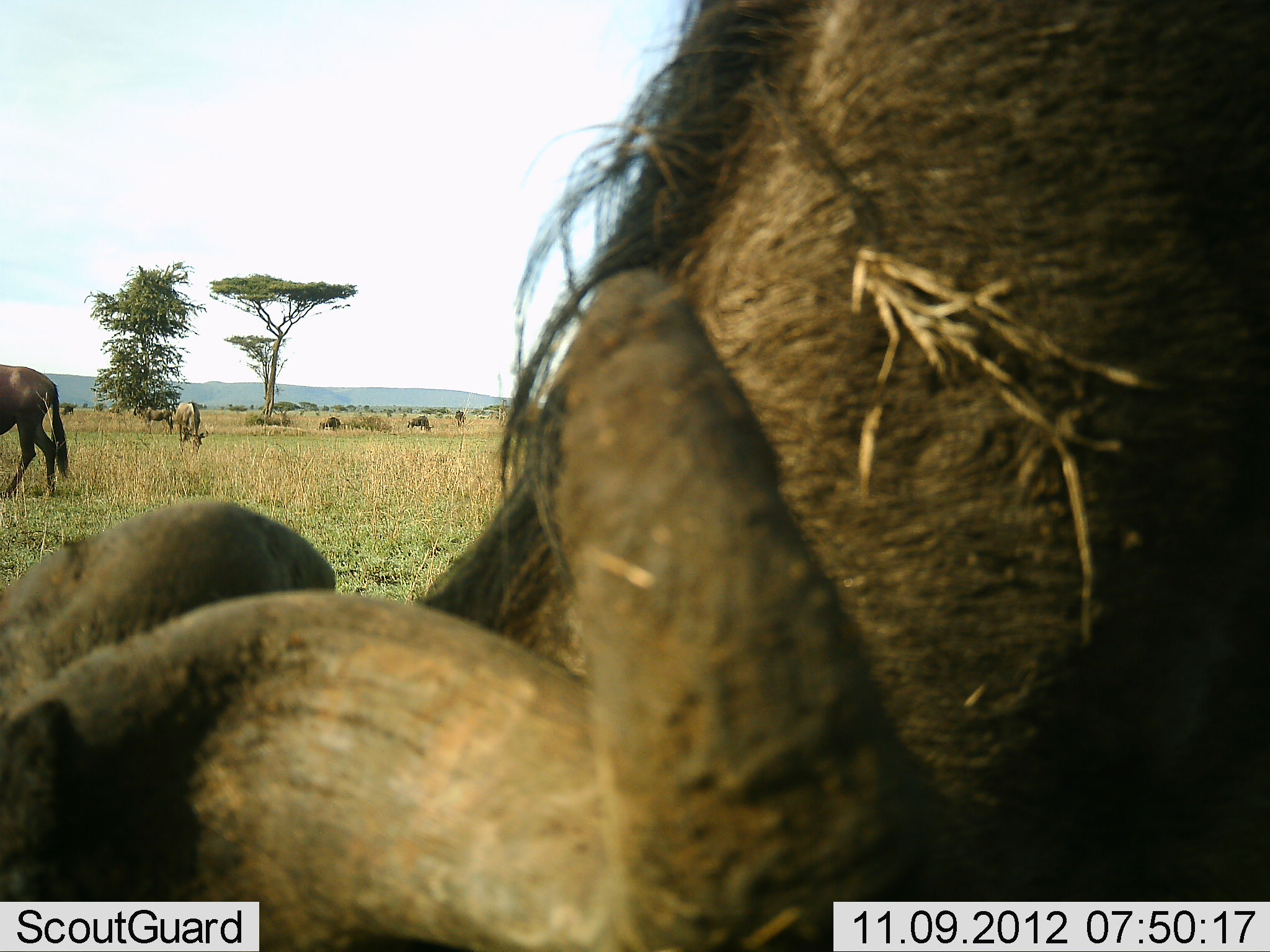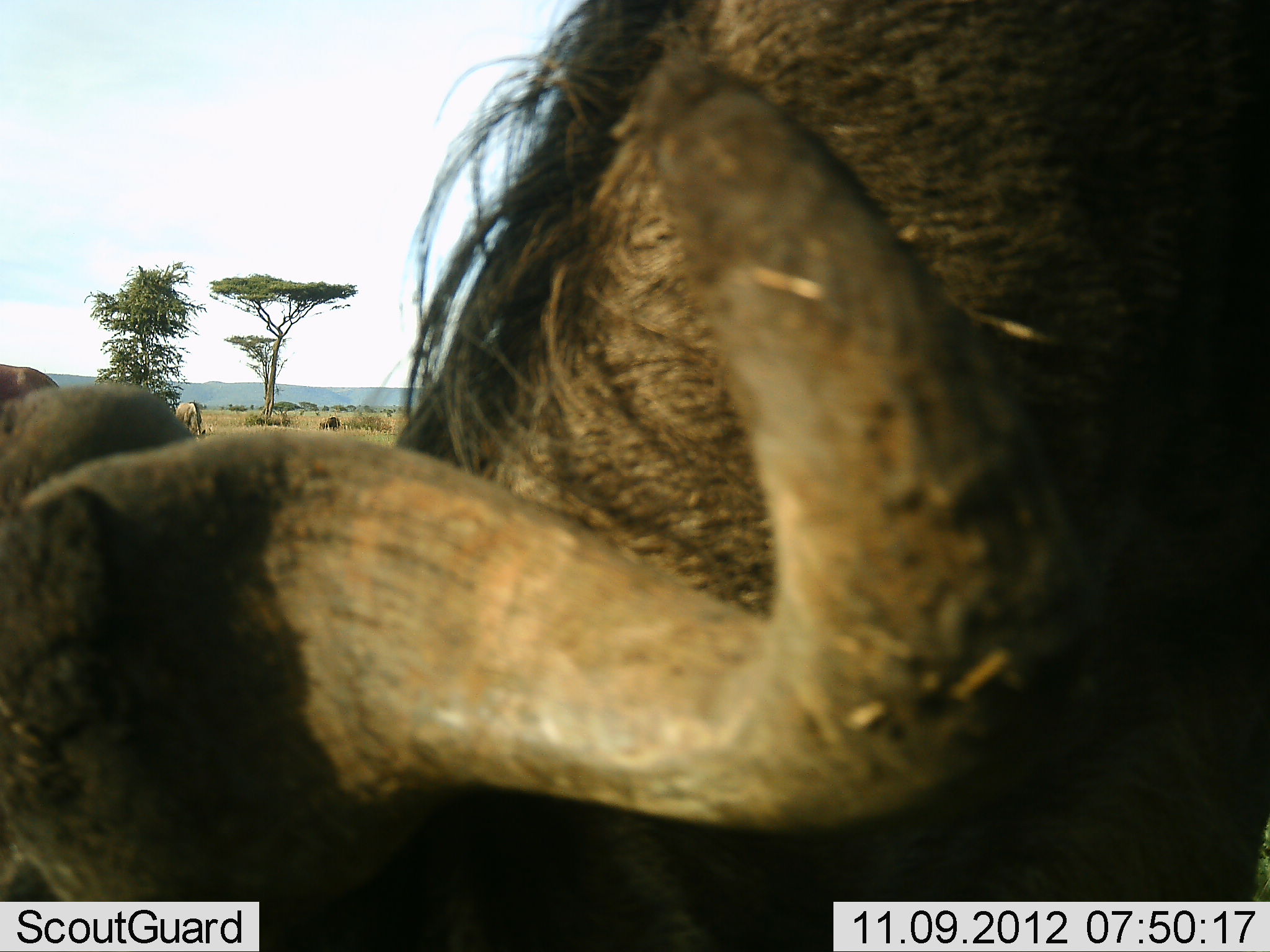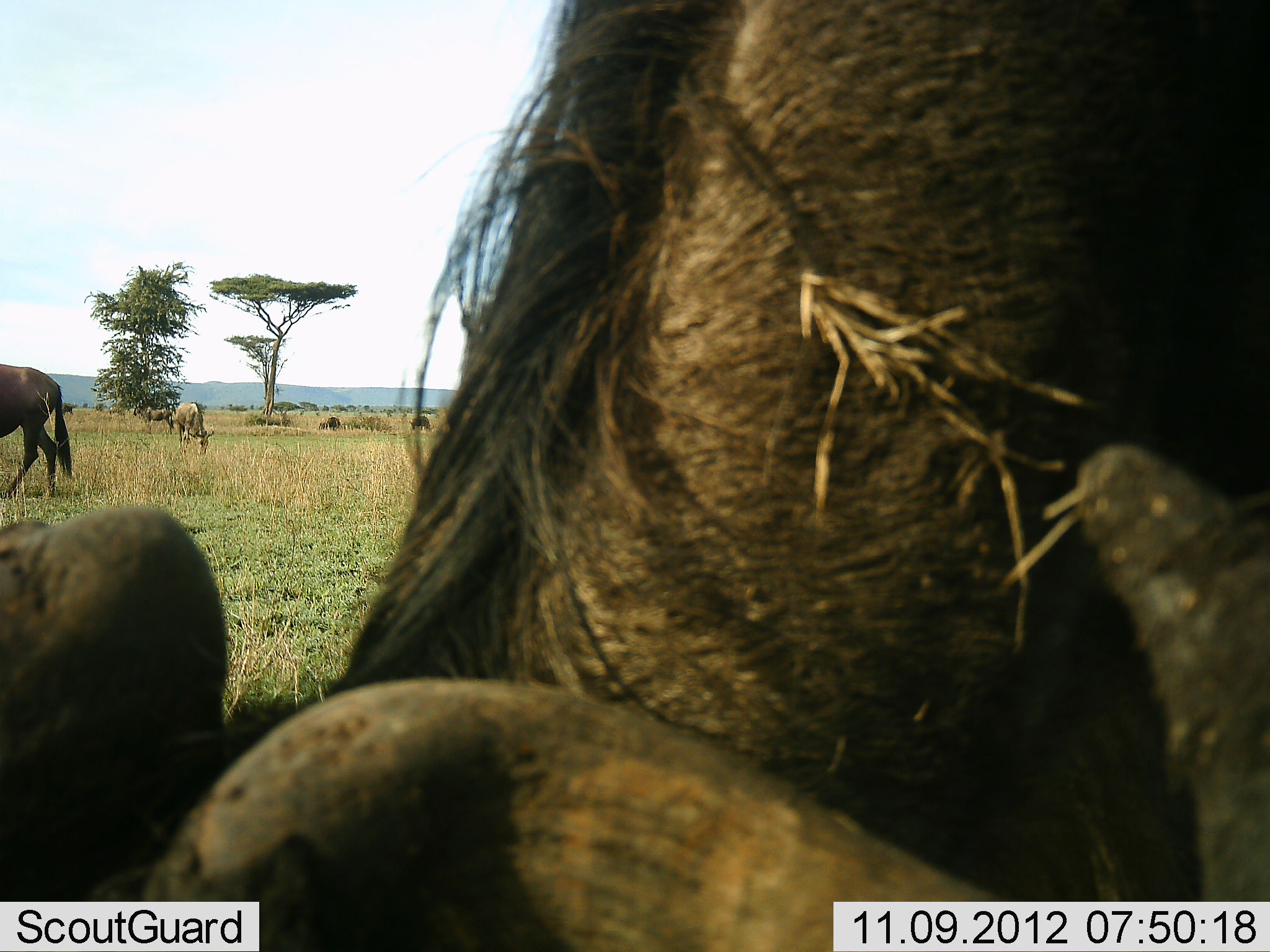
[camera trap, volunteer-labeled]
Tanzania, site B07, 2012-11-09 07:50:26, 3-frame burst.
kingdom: Animalia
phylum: Chordata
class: Mammalia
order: Artiodactyla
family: Bovidae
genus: Connochaetes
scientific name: Connochaetes taurinus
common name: blue wildebeest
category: wildebeest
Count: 3.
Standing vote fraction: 69%.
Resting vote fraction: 0%.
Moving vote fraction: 15%.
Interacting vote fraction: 0%.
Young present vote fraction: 0%.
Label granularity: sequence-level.